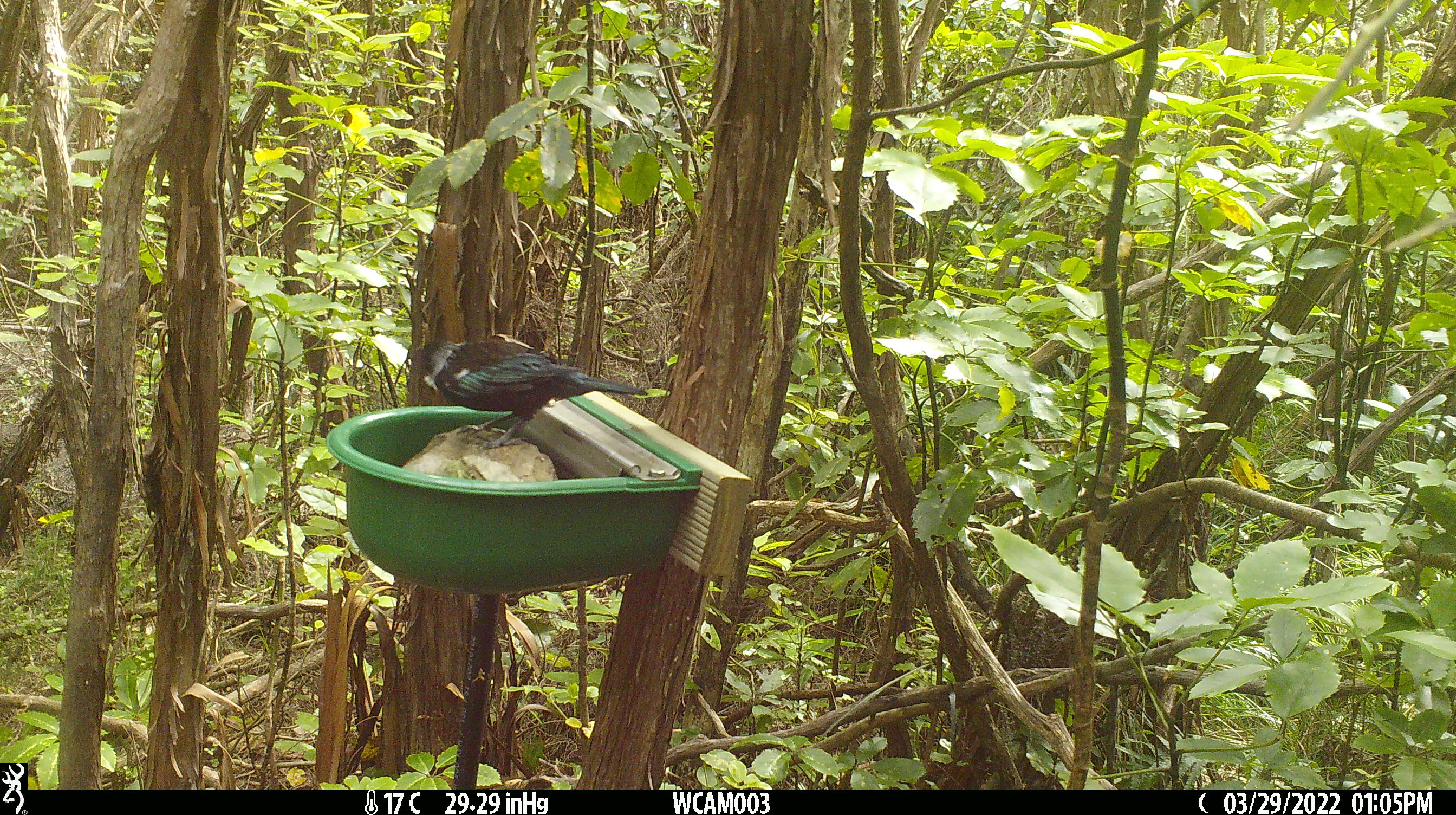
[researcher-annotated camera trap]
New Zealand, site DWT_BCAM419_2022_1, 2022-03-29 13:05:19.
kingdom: Animalia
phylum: Chordata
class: Aves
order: Passeriformes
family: Meliphagidae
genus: Prosthemadera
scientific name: Prosthemadera novaeseelandiae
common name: tui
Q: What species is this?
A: Tui (Prosthemadera novaeseelandiae).